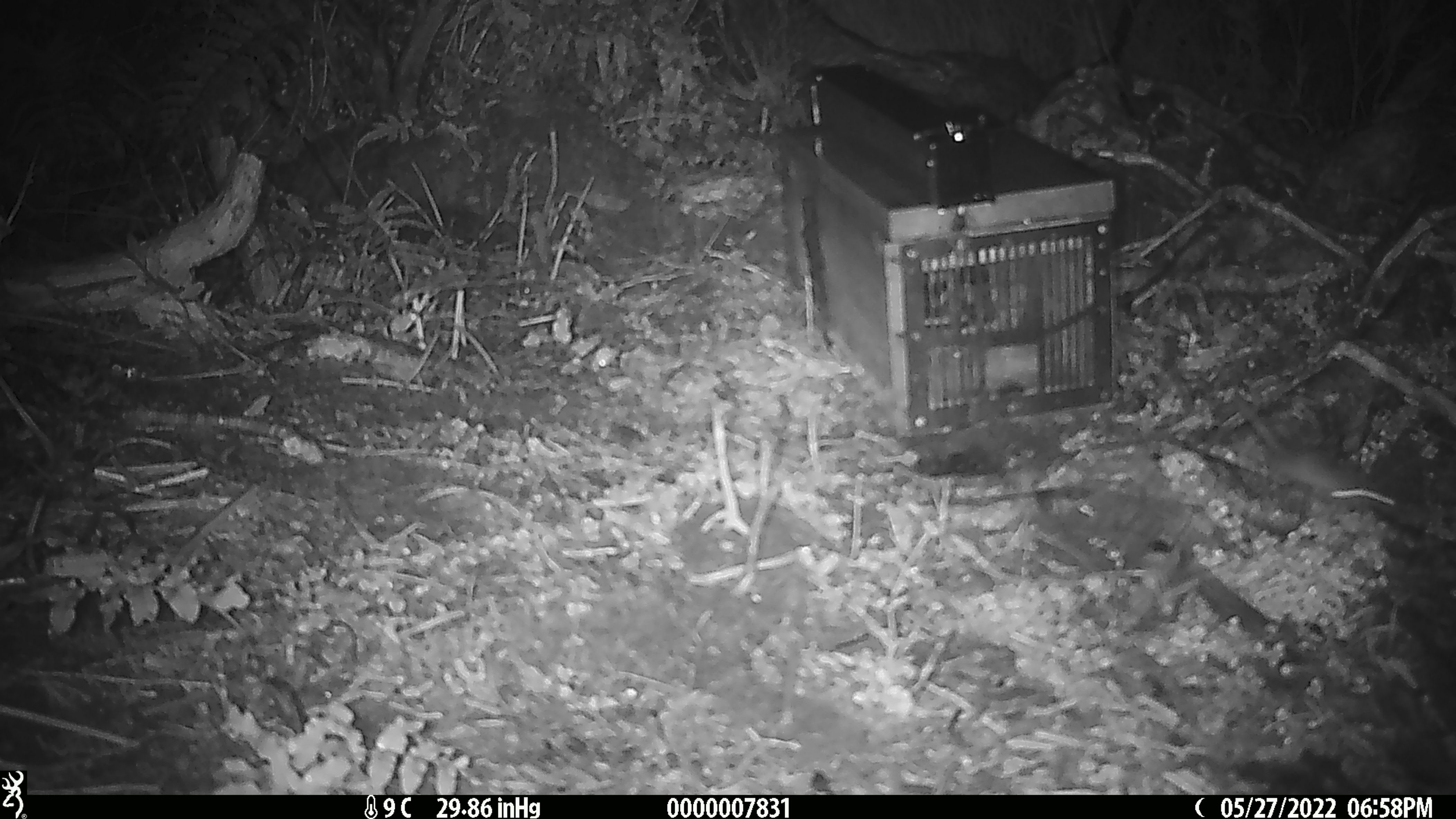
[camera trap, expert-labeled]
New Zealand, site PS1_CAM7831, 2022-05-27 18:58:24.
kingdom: Animalia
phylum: Chordata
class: Mammalia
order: Rodentia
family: Muridae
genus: Mus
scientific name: Mus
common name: mouse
Mouse (Mus).